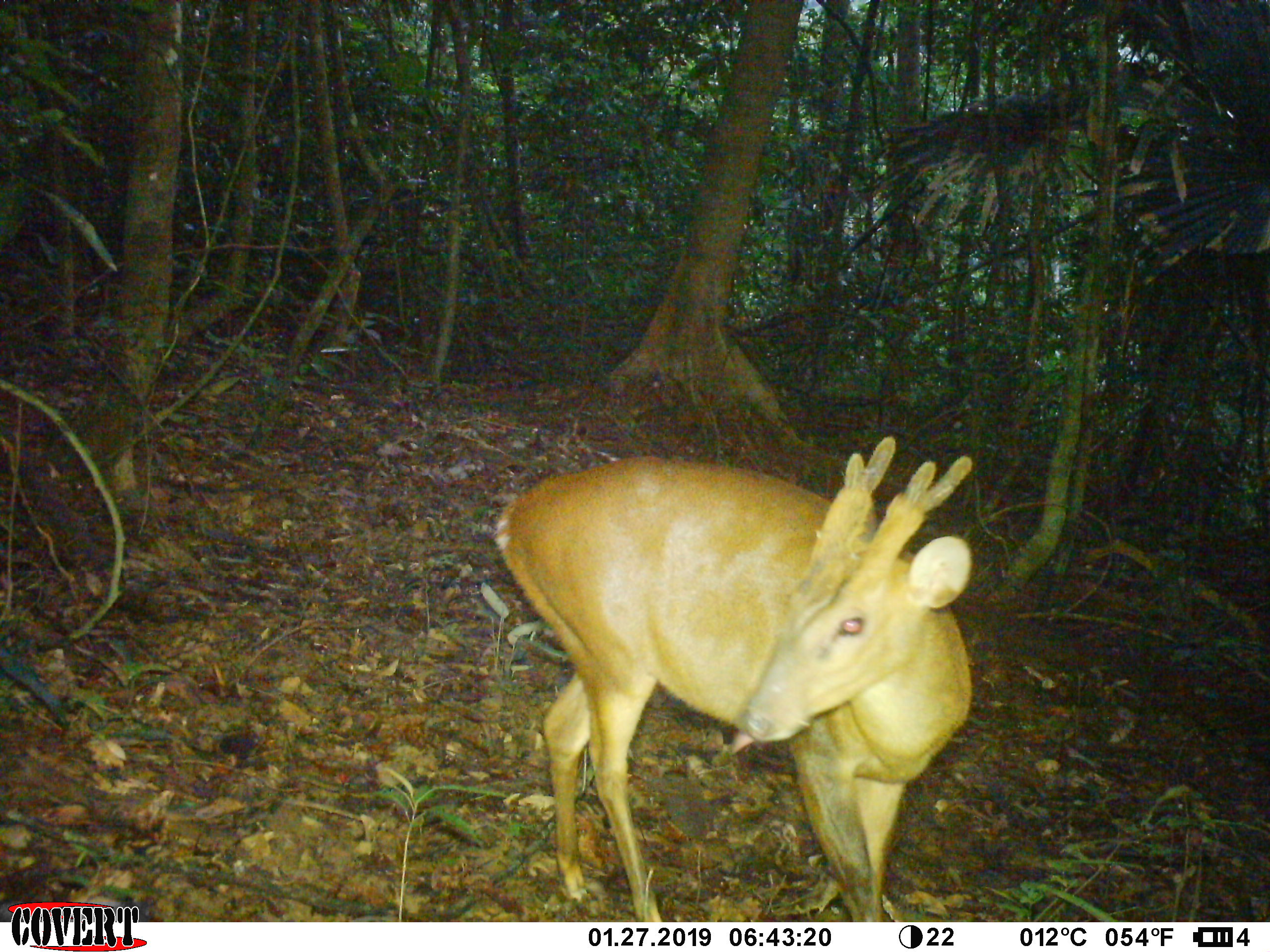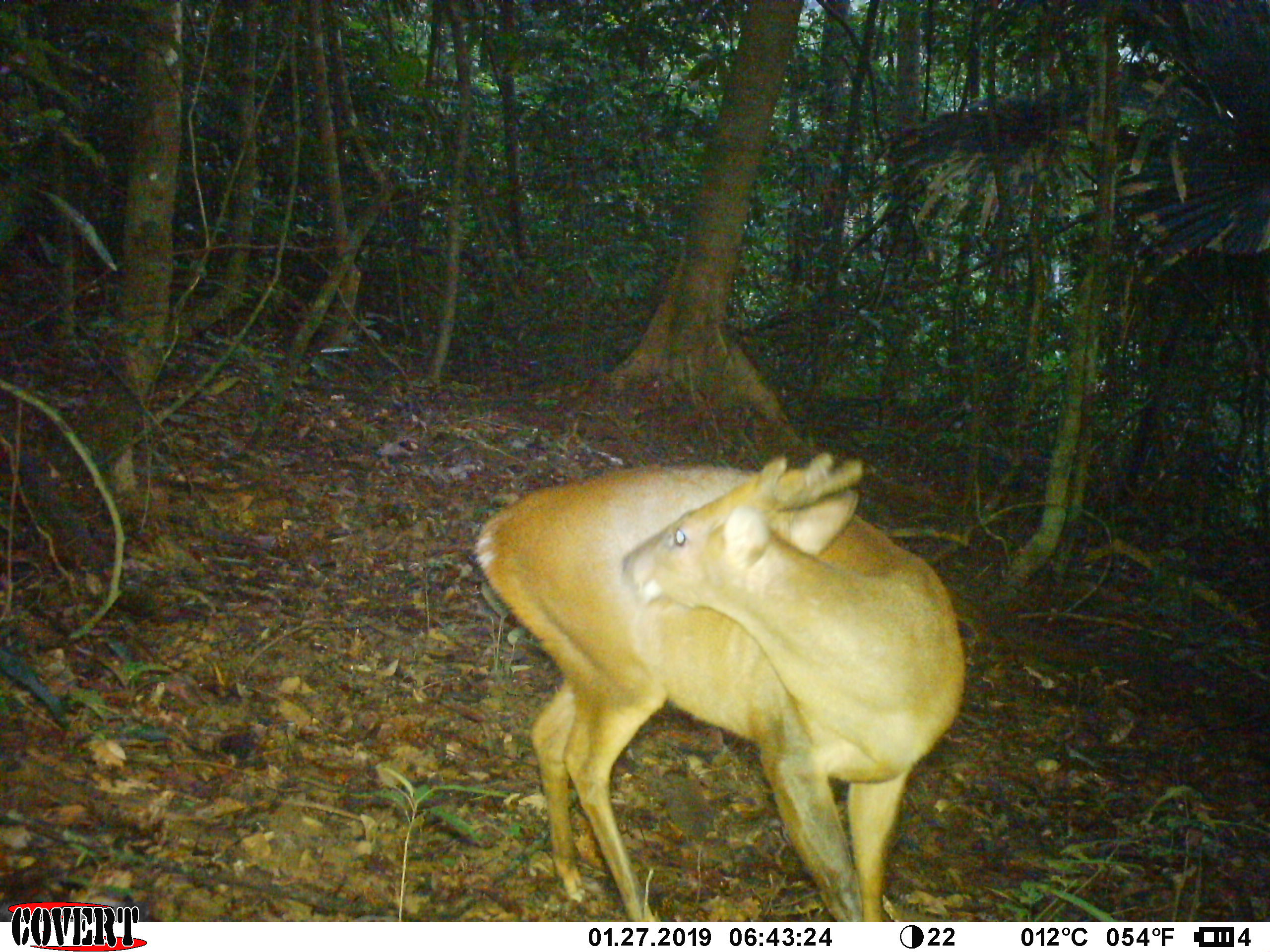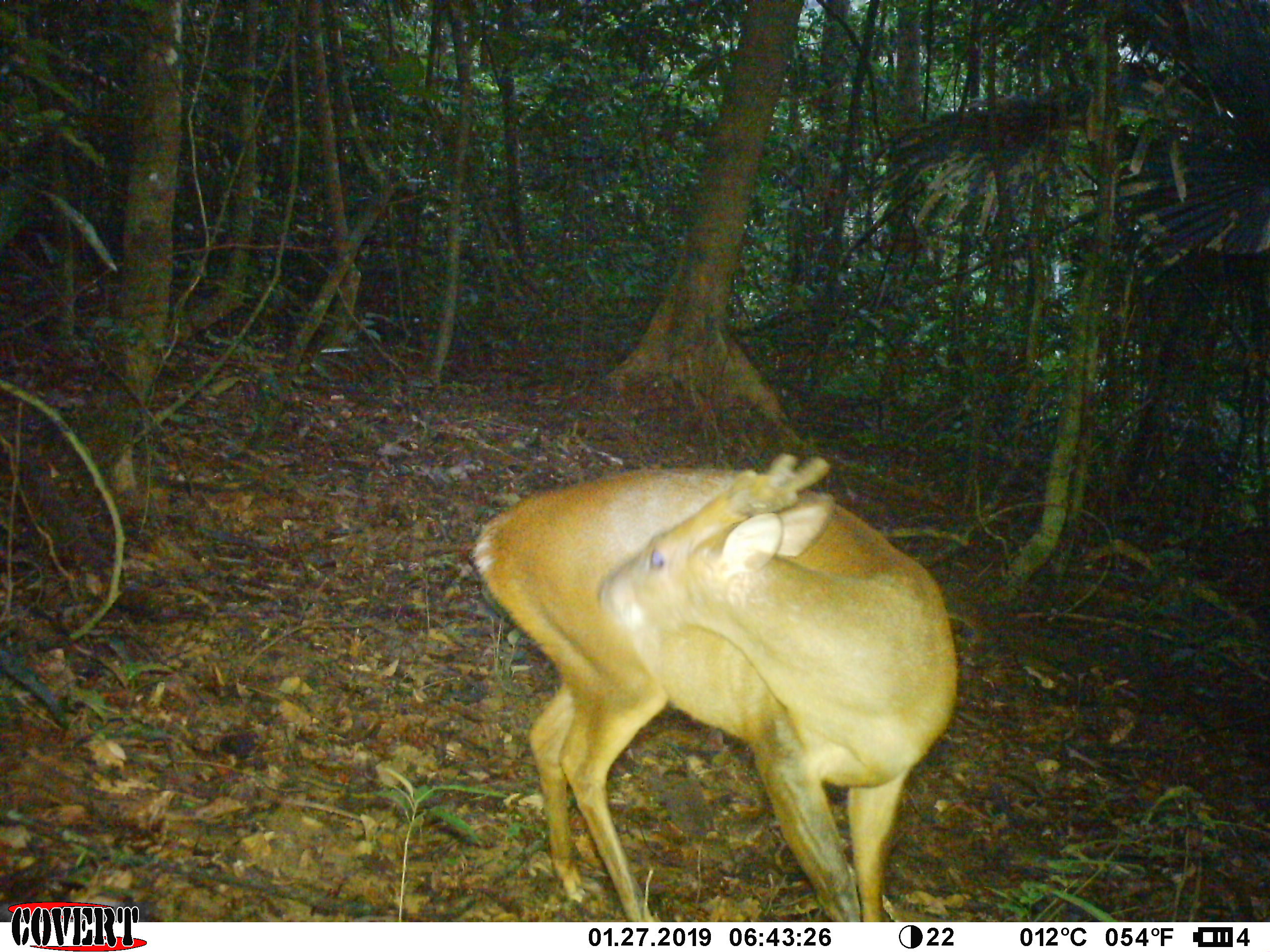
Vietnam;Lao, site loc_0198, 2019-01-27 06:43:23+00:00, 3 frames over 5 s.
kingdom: Animalia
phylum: Chordata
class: Mammalia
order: Artiodactyla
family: Cervidae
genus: Muntiacus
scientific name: Muntiacus vuquangensis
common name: large-antlered muntjac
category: large antlered muntjac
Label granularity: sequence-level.